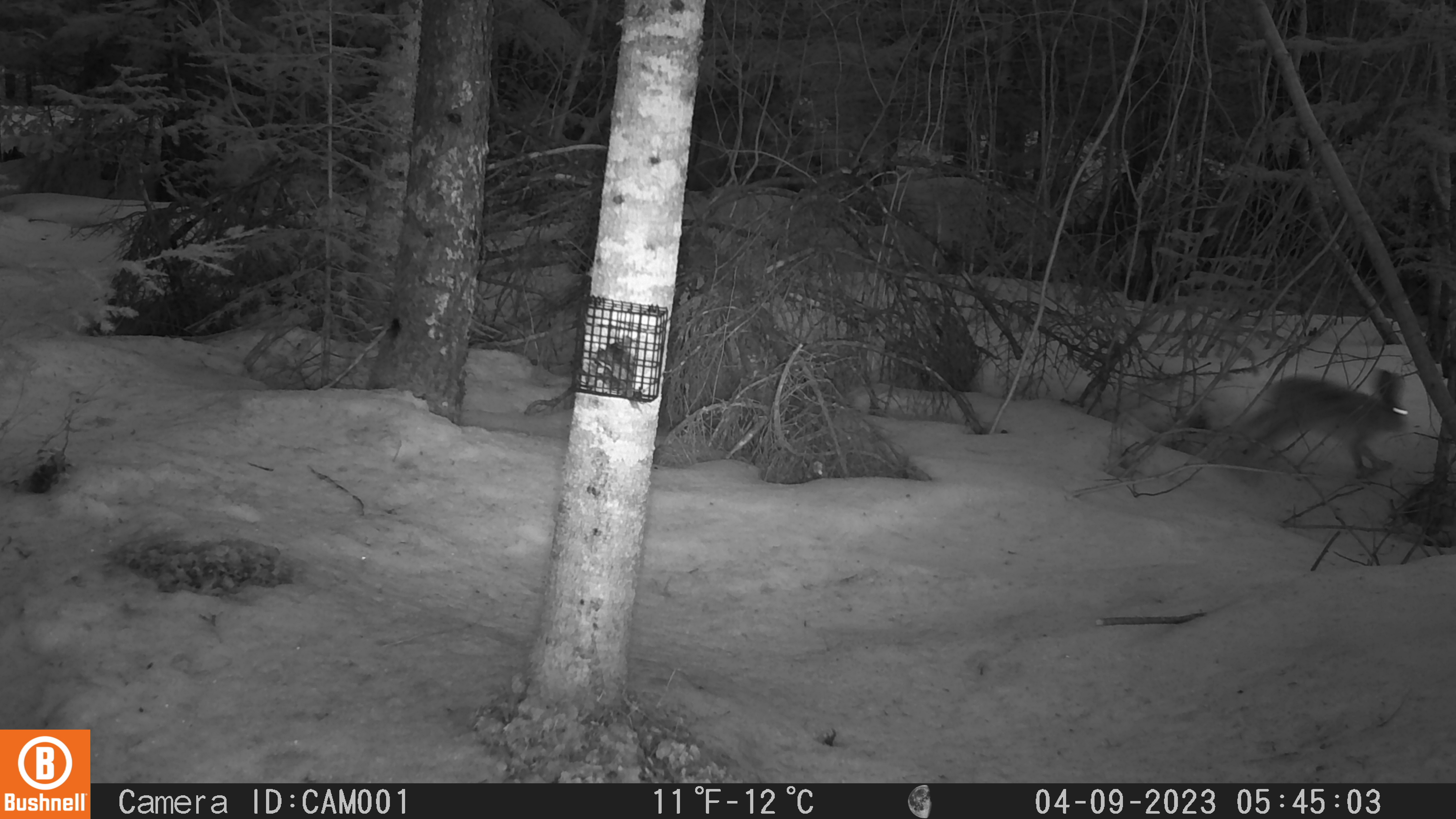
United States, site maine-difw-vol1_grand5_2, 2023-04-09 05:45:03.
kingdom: Animalia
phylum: Chordata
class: Mammalia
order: Lagomorpha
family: Leporidae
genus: Lepus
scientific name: Lepus americanus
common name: snowshoe hare